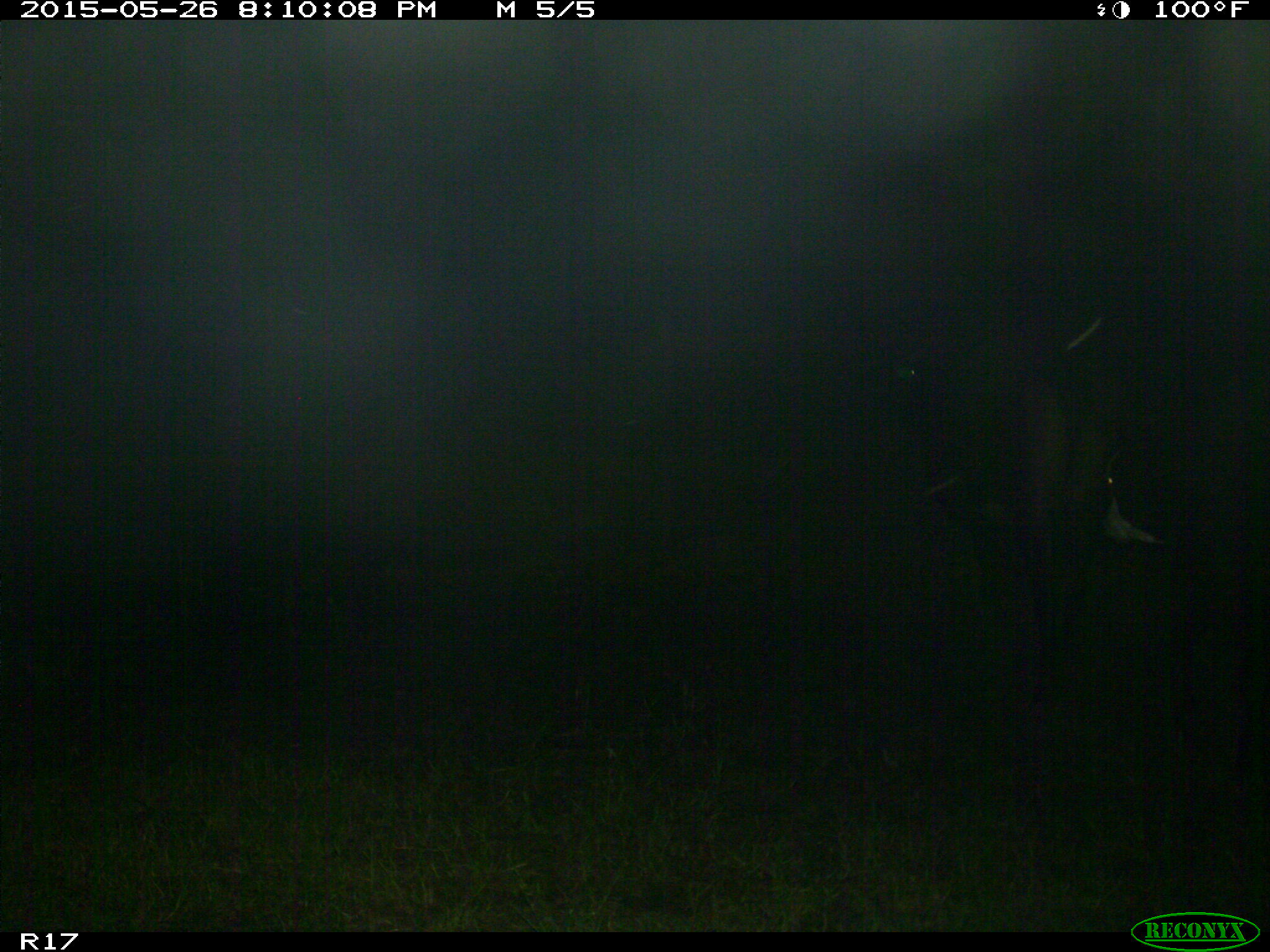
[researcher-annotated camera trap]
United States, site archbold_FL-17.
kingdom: Animalia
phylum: Chordata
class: Mammalia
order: Artiodactyla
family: Bovidae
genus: Bos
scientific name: Bos taurus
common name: domestic cow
Bos taurus (domestic cow).